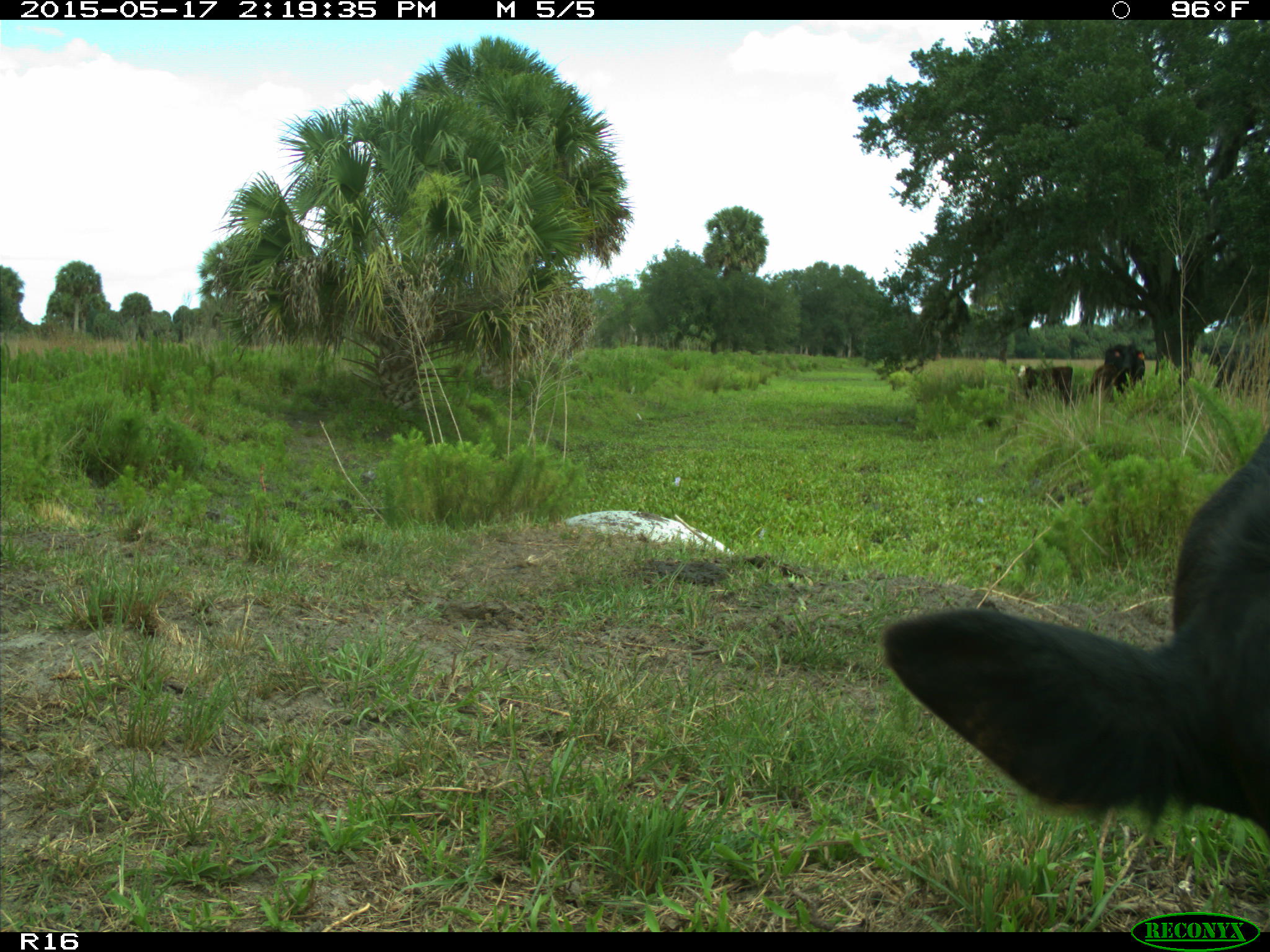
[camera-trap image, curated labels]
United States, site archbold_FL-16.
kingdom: Animalia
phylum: Chordata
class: Mammalia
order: Artiodactyla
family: Bovidae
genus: Bos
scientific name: Bos taurus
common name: domestic cow